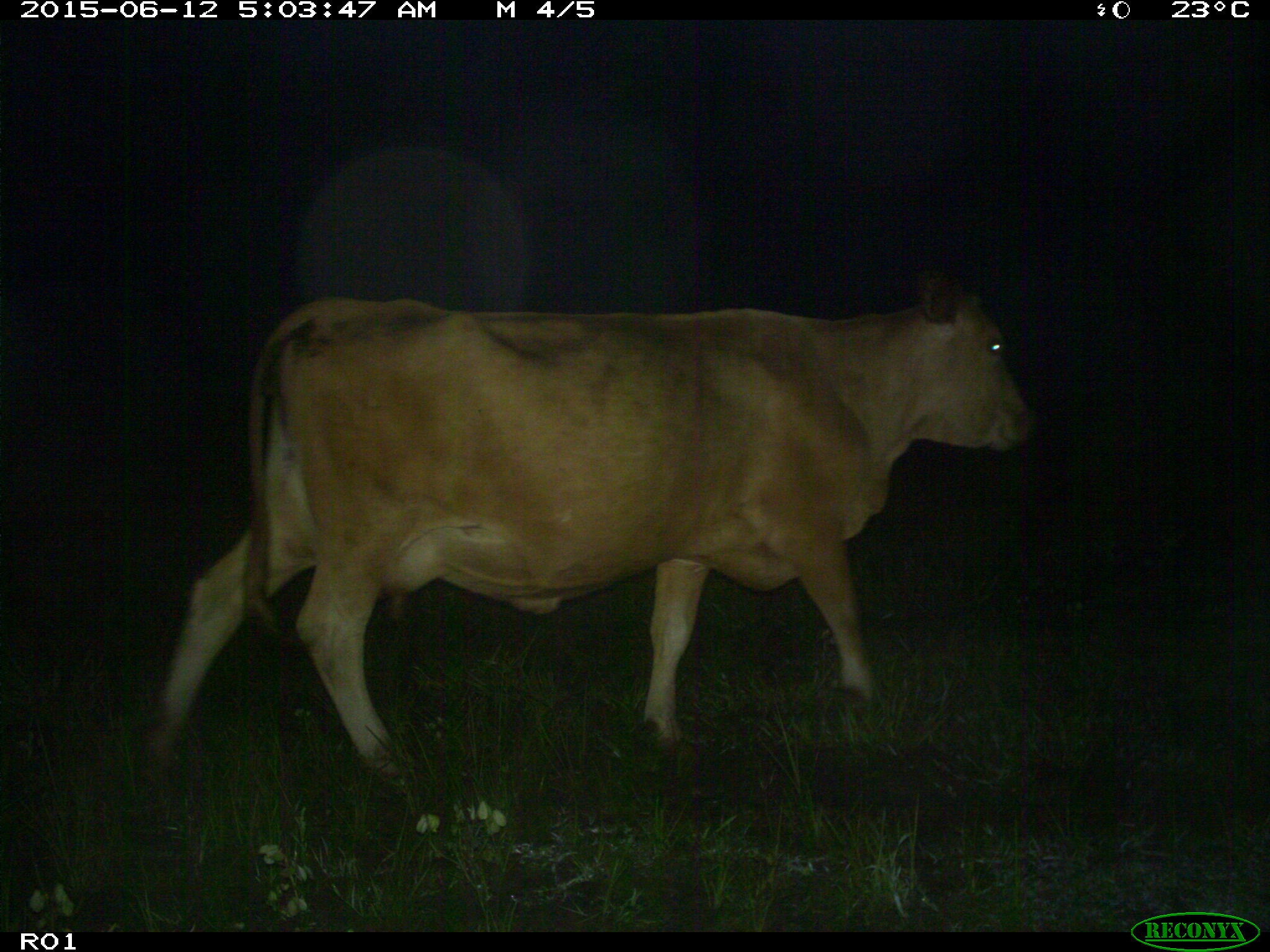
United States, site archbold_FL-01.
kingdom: Animalia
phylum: Chordata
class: Mammalia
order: Artiodactyla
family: Bovidae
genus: Bos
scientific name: Bos taurus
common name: domestic cow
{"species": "Bos taurus (domestic cow)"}